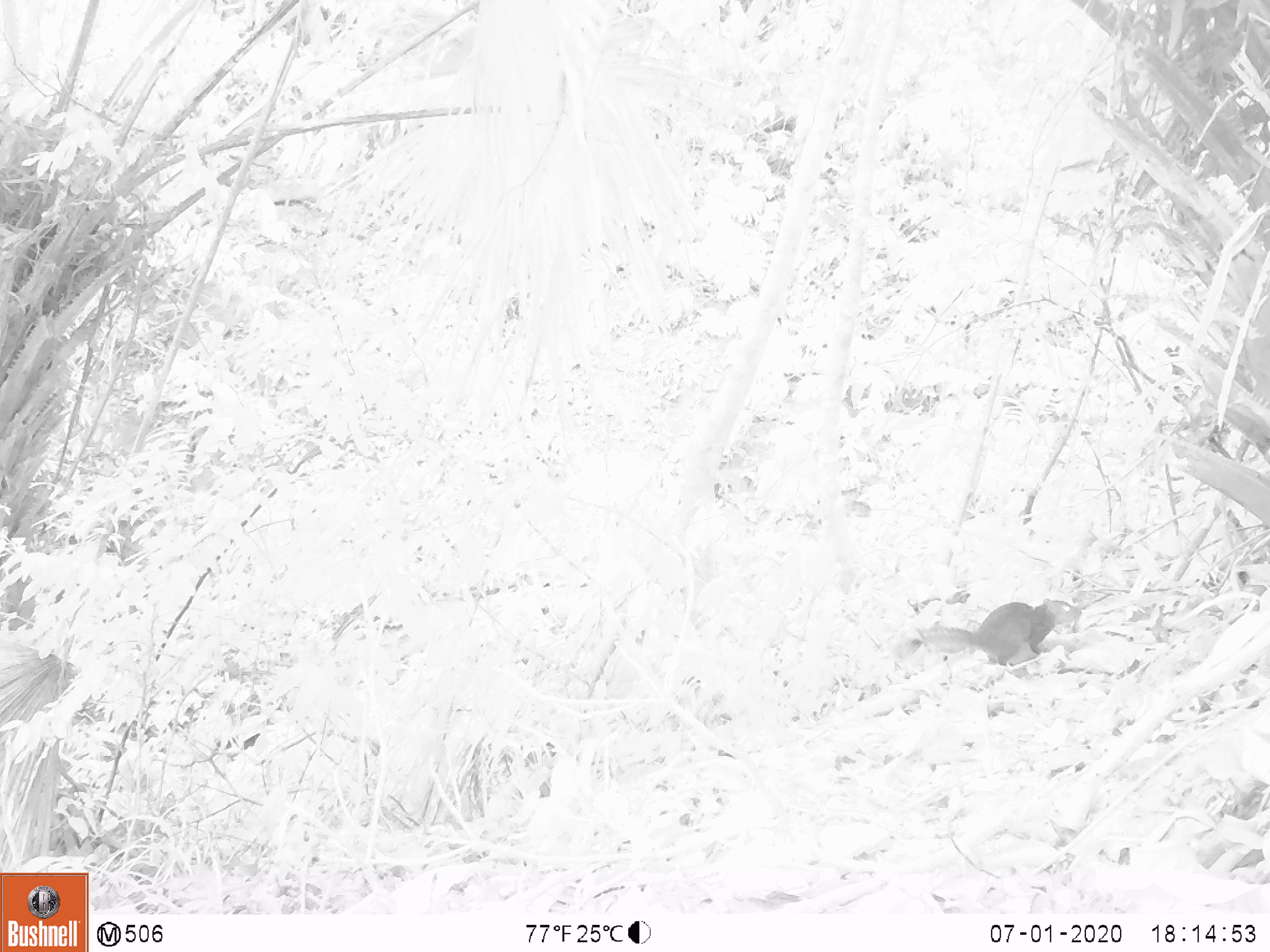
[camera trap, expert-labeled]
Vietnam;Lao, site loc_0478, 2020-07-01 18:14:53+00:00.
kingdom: Animalia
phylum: Chordata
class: Mammalia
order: Rodentia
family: Sciuridae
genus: Dremomys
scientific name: Dremomys rufigenis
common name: red-cheeked squirrel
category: red cheeked squirrel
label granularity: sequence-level